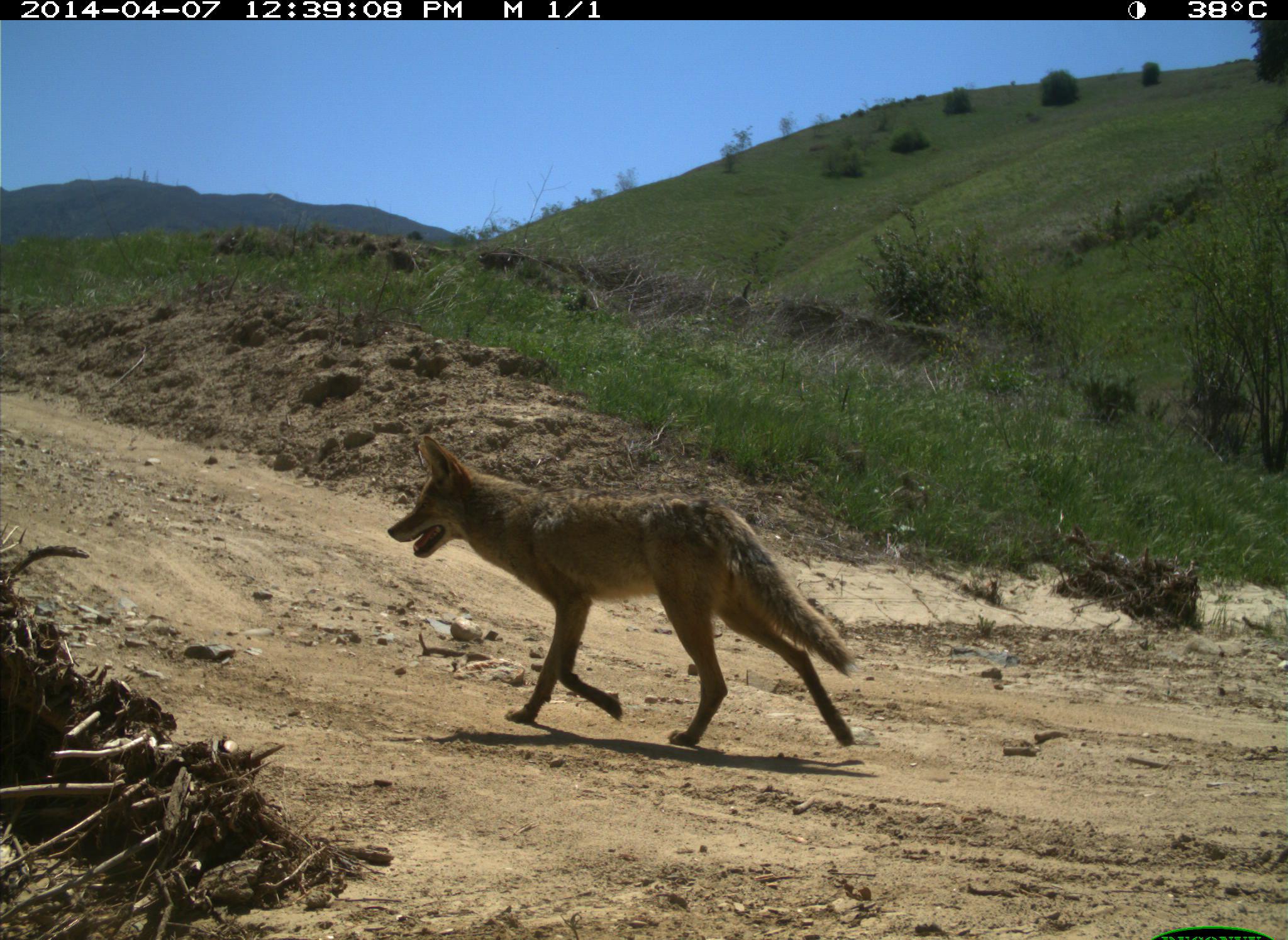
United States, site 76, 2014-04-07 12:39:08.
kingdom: Animalia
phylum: Chordata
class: Mammalia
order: Carnivora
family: Canidae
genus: Canis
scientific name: Canis latrans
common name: coyote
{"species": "coyote (Canis latrans)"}